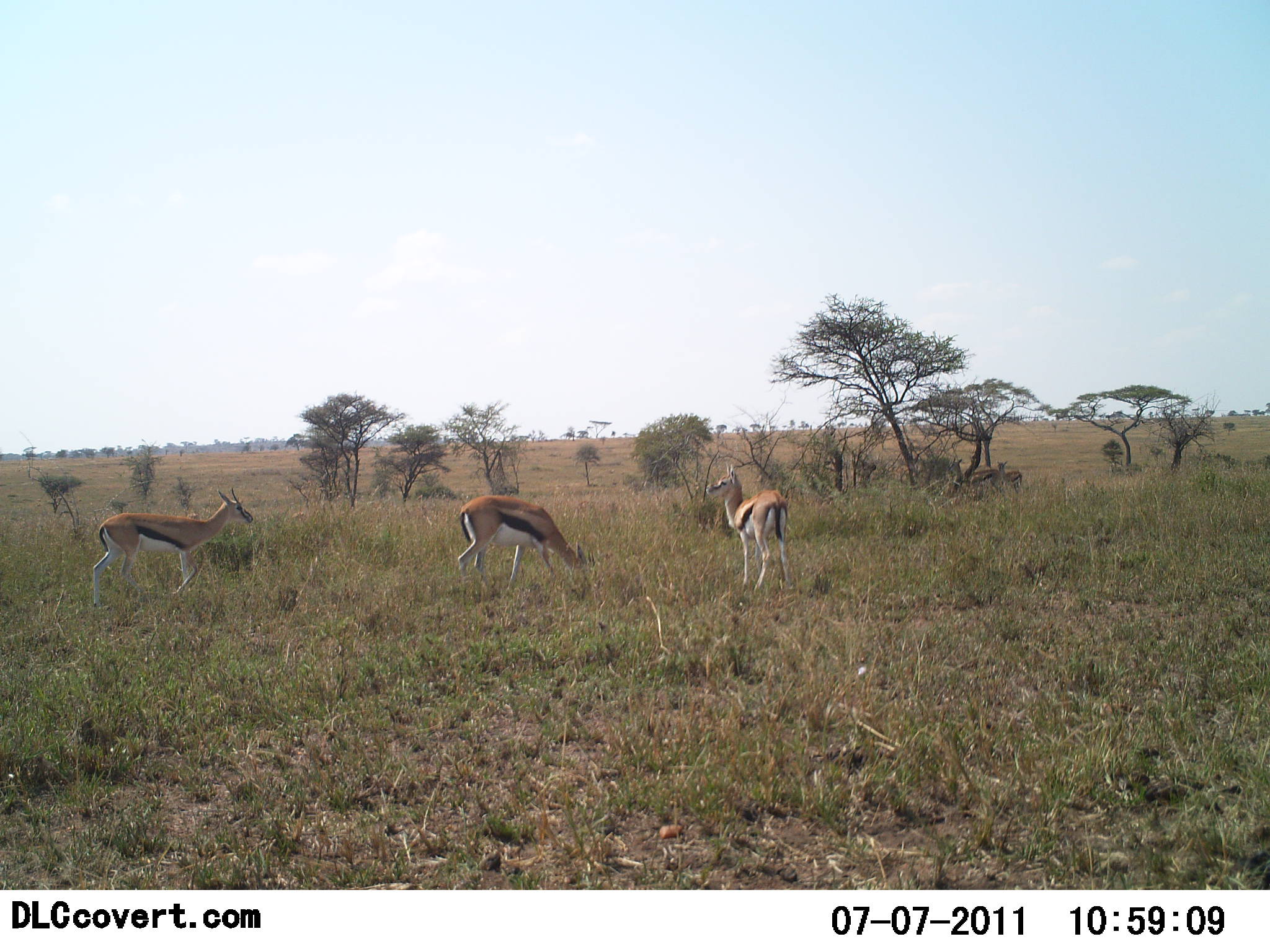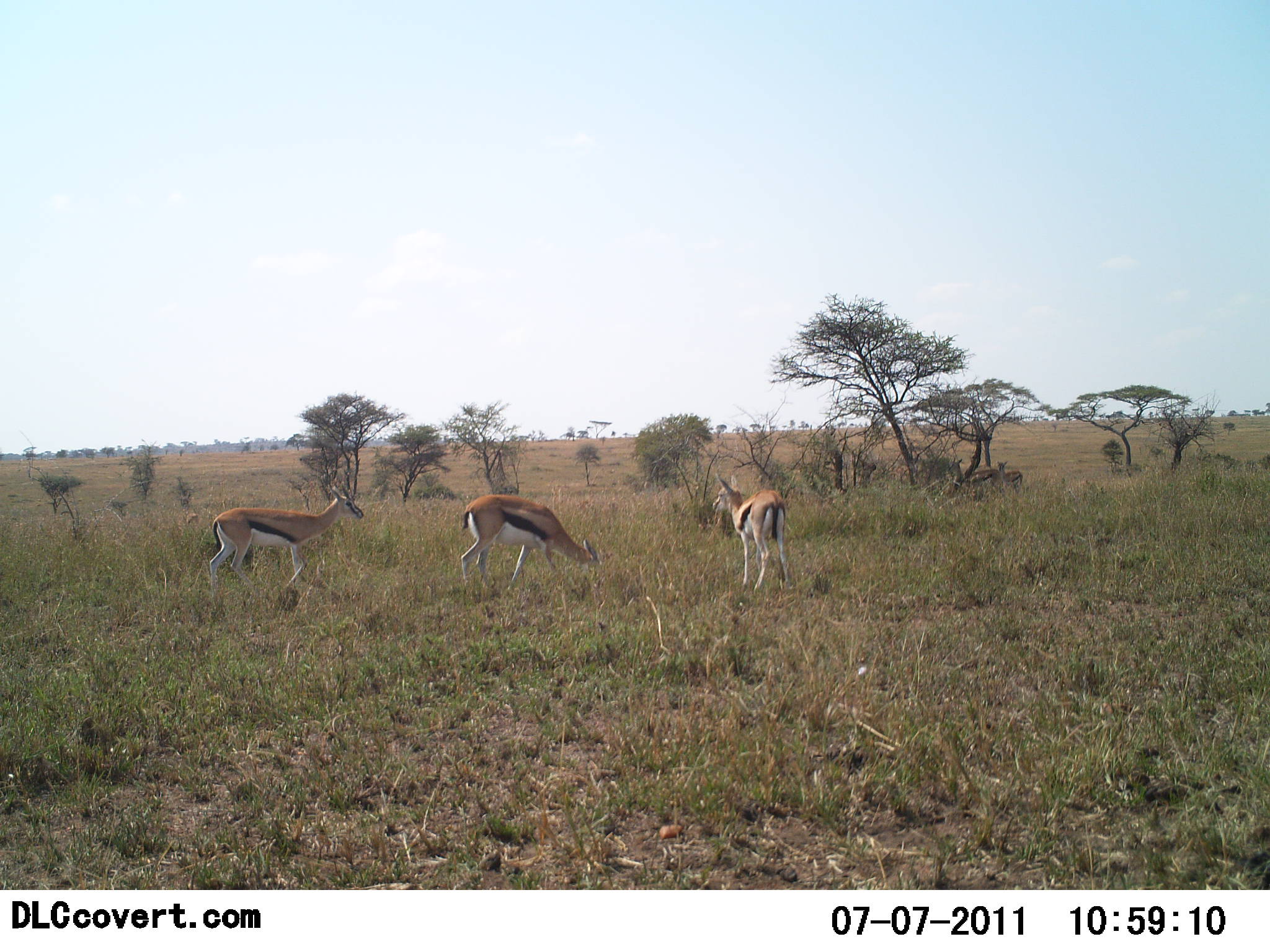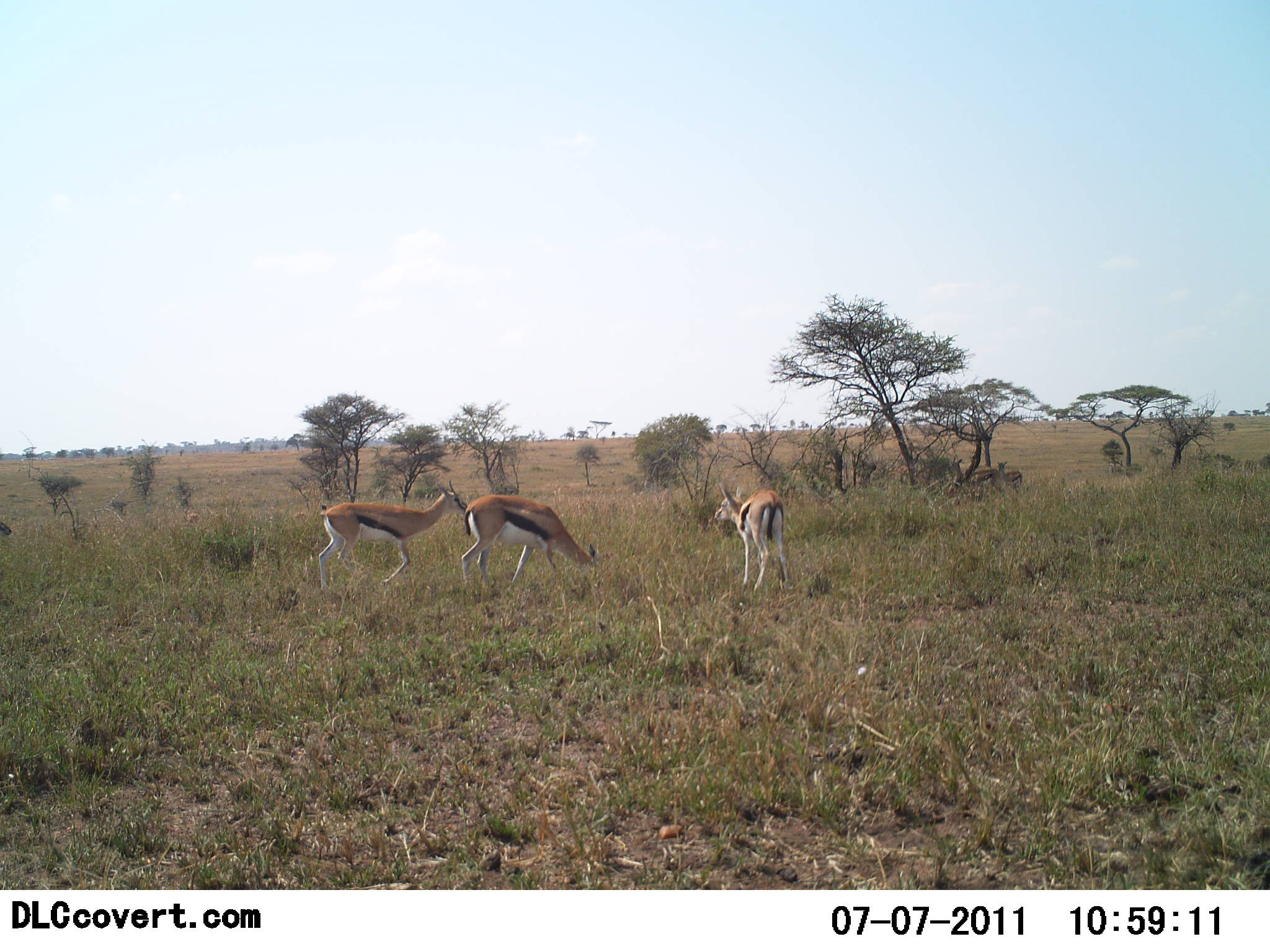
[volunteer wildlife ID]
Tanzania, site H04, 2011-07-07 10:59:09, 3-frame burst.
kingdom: Animalia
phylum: Chordata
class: Mammalia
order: Artiodactyla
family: Bovidae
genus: Eudorcas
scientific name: Eudorcas thomsonii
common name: thomson's gazelle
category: gazellethomsons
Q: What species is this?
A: Gazellethomsons (thomson's gazelle) (Eudorcas thomsonii).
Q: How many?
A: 3.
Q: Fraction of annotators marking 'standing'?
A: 73%.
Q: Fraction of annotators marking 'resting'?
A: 7%.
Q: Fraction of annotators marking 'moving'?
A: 87%.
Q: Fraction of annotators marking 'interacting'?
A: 7%.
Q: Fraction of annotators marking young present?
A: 0%.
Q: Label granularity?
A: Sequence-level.